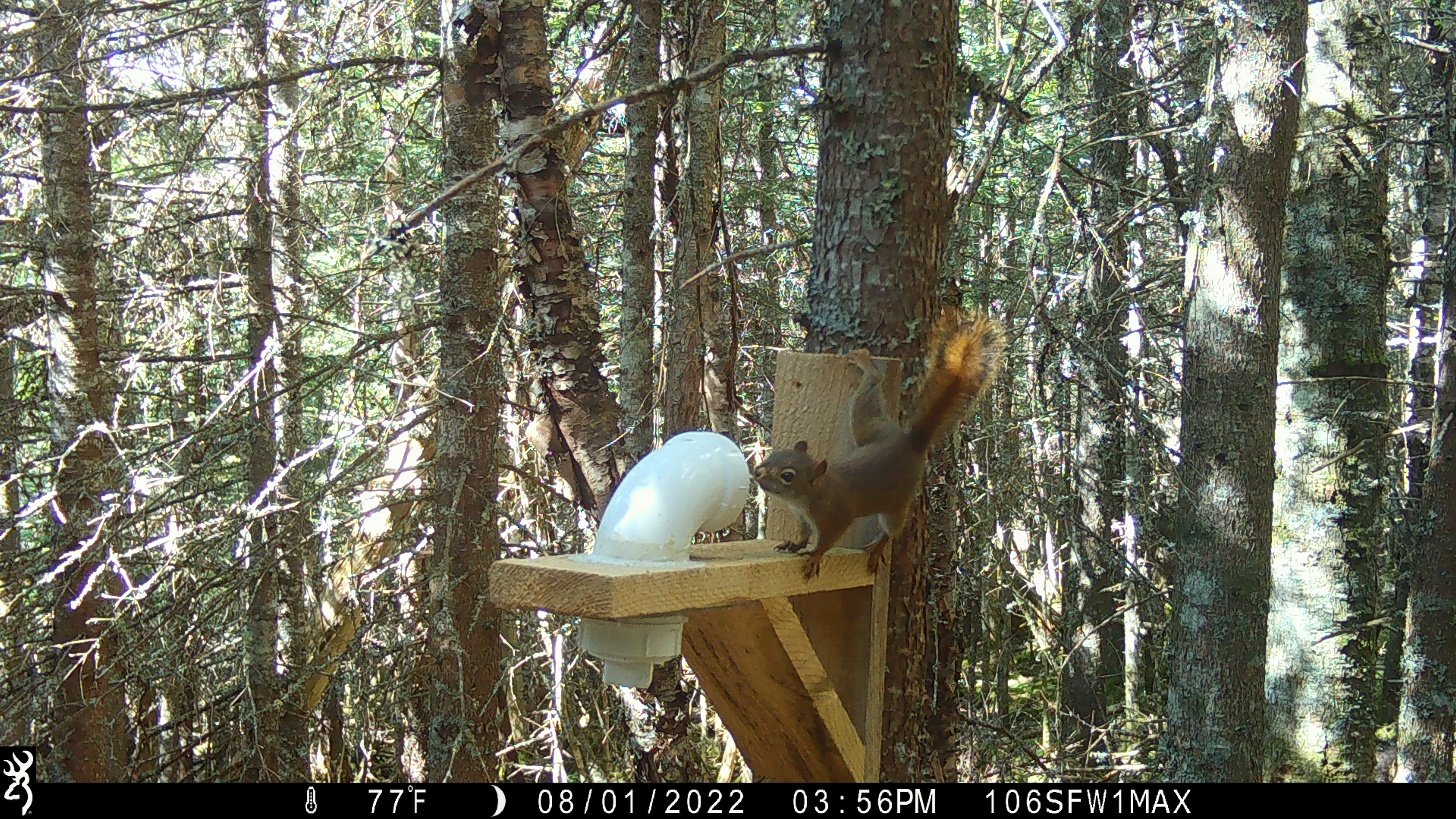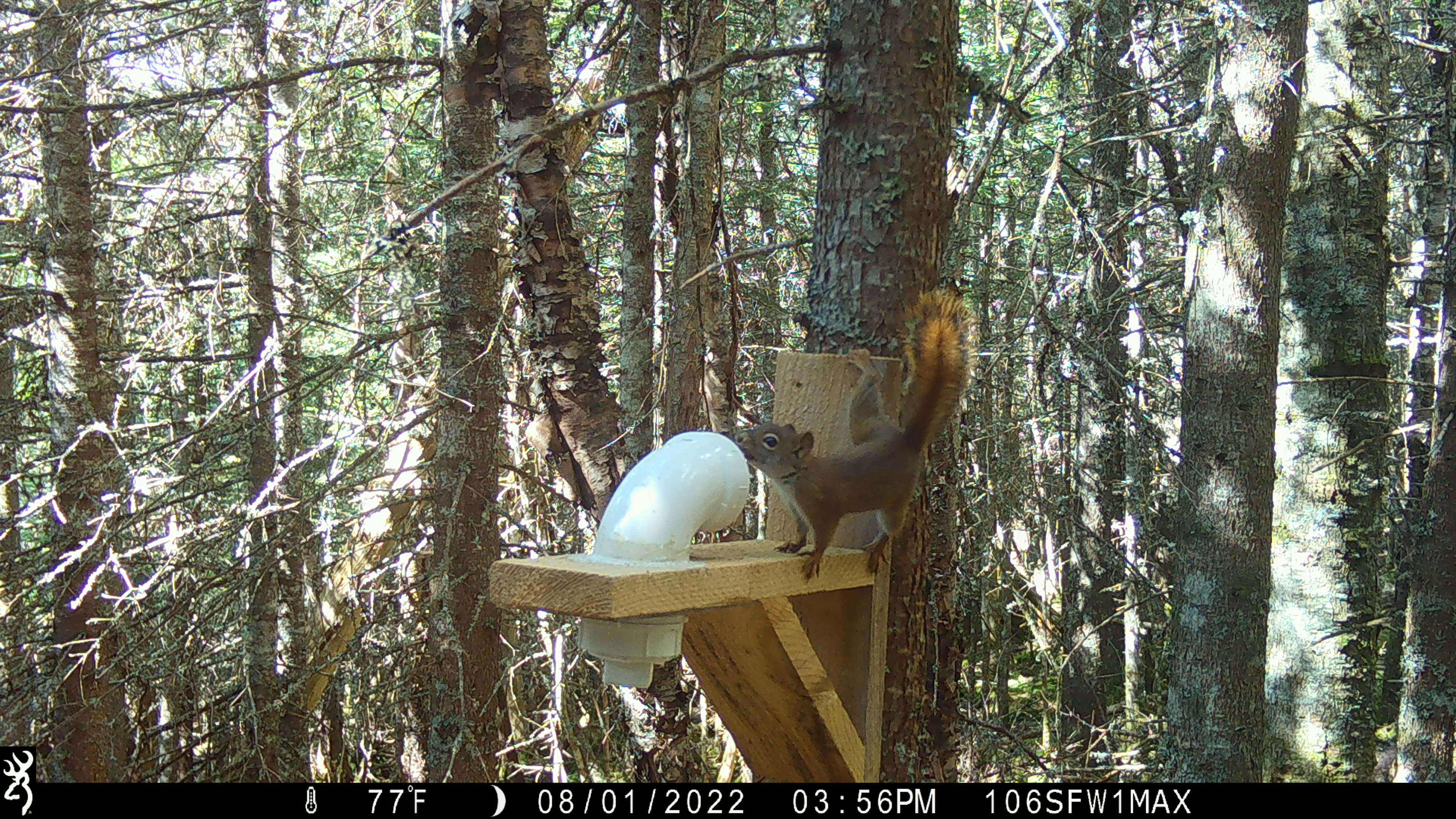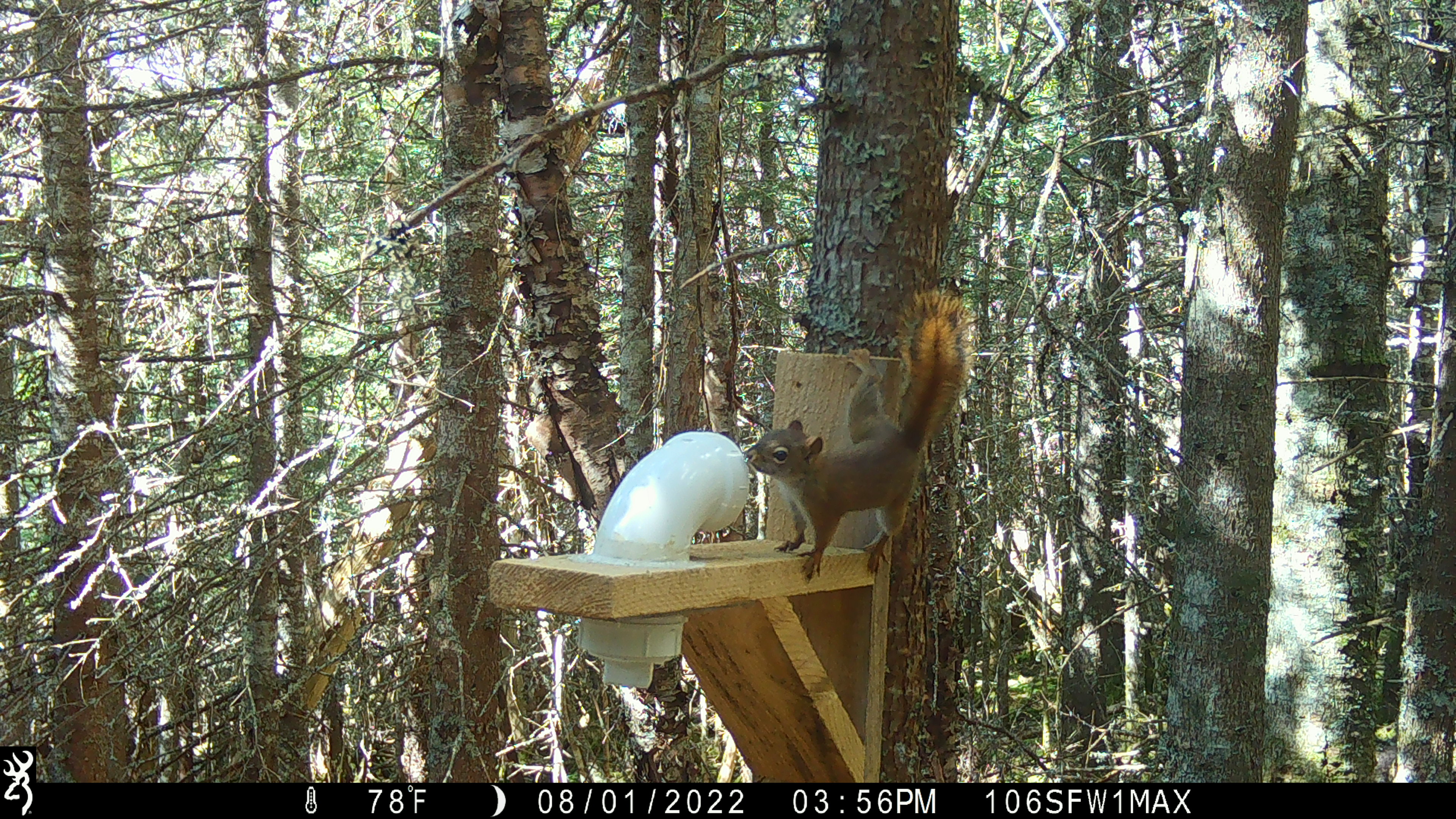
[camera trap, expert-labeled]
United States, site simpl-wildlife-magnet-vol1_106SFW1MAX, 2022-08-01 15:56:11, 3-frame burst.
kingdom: Animalia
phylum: Chordata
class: Mammalia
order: Rodentia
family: Sciuridae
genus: Tamiasciurus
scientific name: Tamiasciurus hudsonicus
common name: red squirrel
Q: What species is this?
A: Red squirrel (Tamiasciurus hudsonicus).